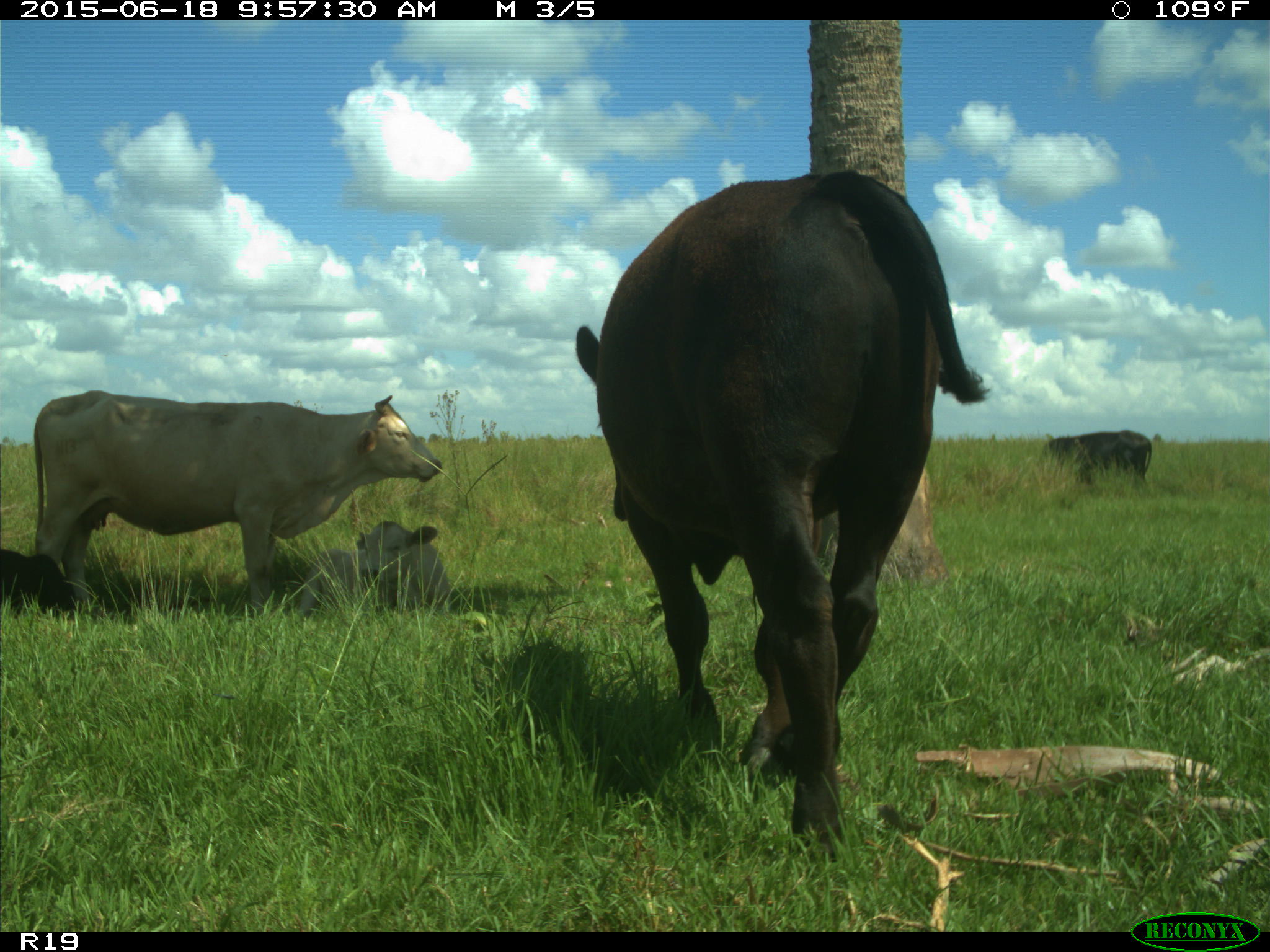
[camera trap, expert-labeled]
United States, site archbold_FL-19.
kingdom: Animalia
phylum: Chordata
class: Mammalia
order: Artiodactyla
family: Bovidae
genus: Bos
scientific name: Bos taurus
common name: domestic cow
Bos taurus (domestic cow).